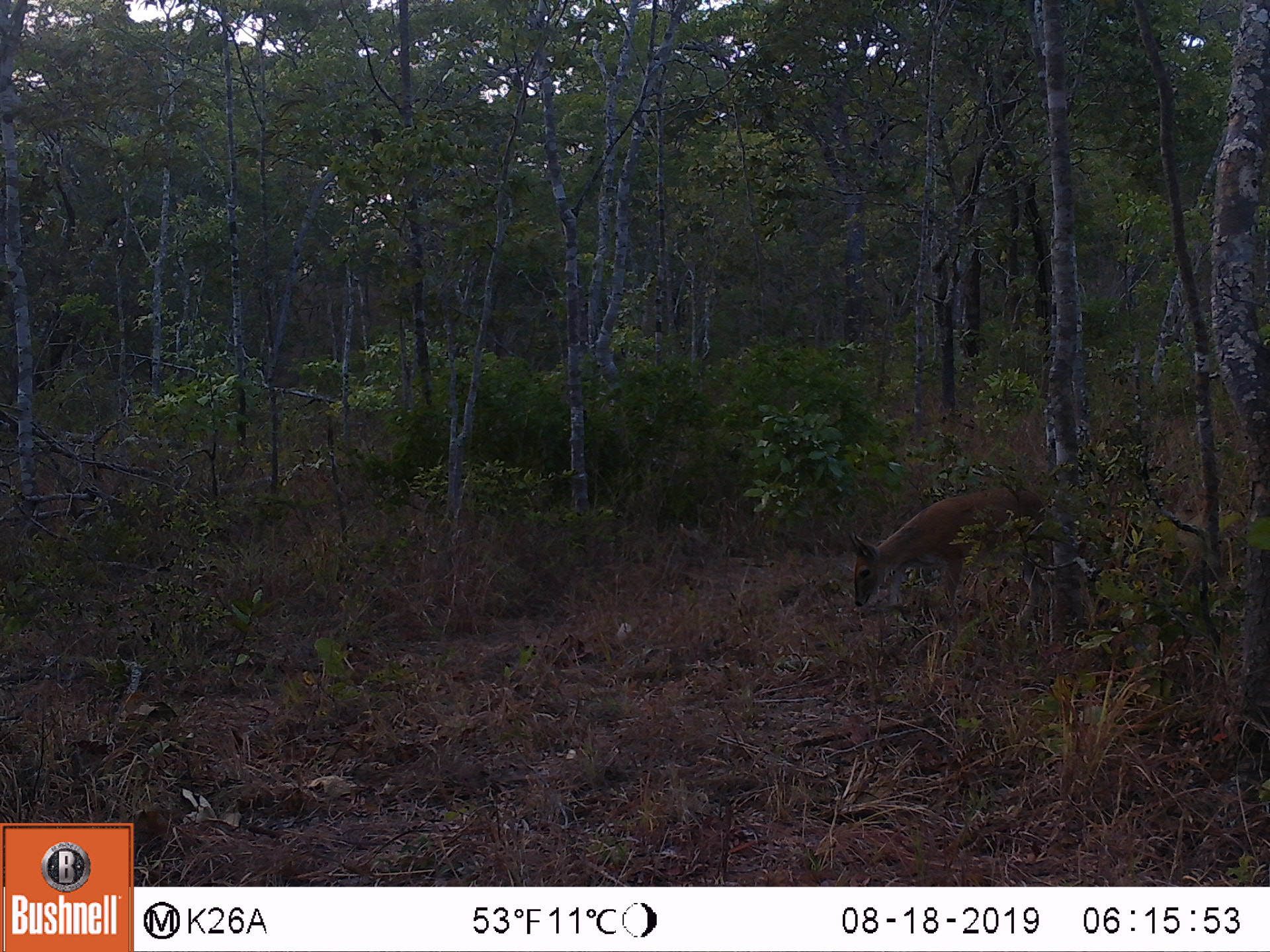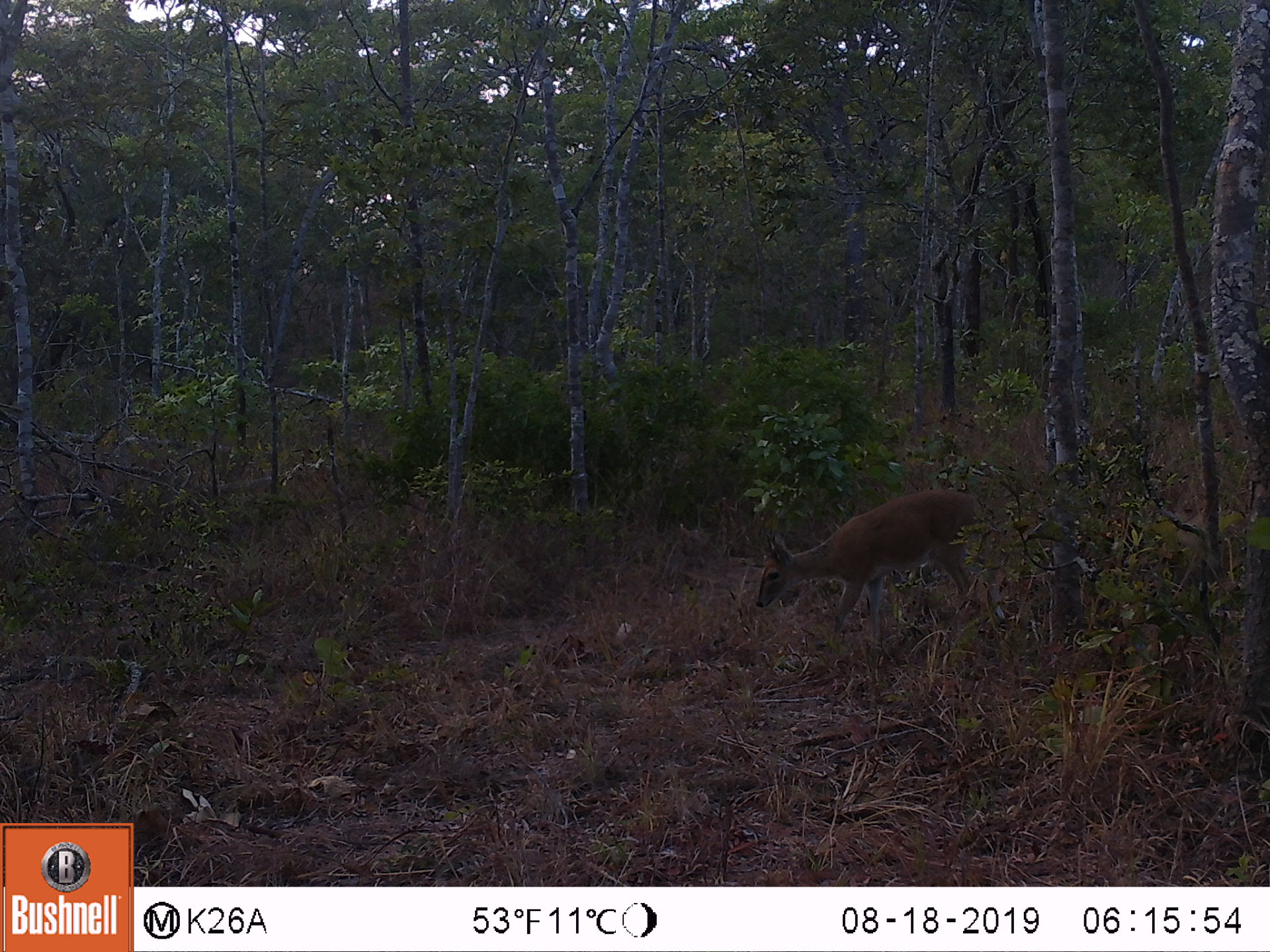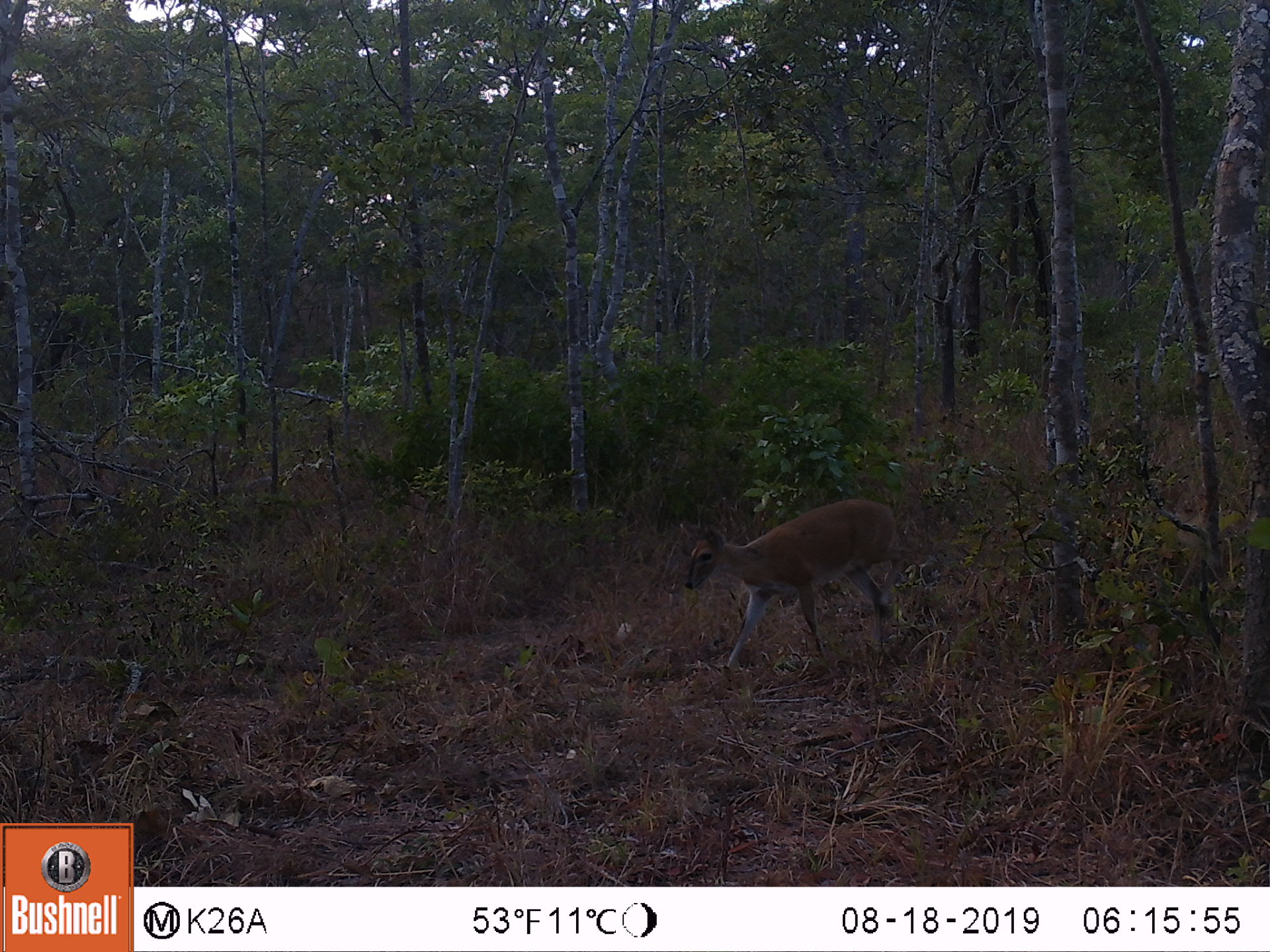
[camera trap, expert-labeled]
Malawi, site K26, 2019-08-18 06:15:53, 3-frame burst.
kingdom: Animalia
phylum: Chordata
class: Mammalia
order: Artiodactyla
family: Bovidae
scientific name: Antilopinae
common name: small antelope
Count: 1.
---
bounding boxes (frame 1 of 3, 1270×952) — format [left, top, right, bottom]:
small antelope: [846, 485, 1068, 620]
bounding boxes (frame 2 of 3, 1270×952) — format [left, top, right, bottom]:
small antelope: [751, 488, 980, 629]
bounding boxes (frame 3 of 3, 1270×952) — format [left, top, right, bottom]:
small antelope: [678, 493, 899, 669]